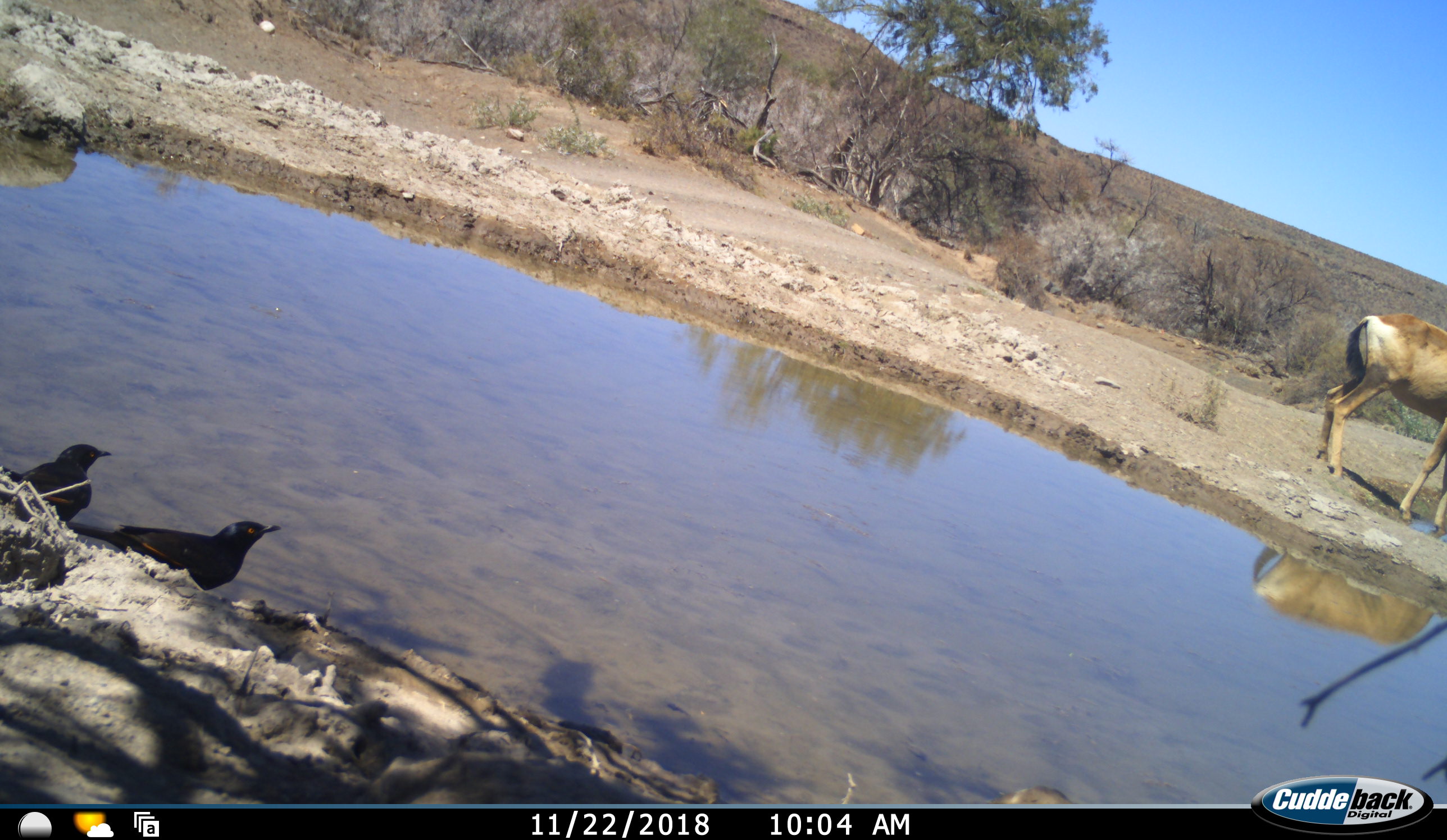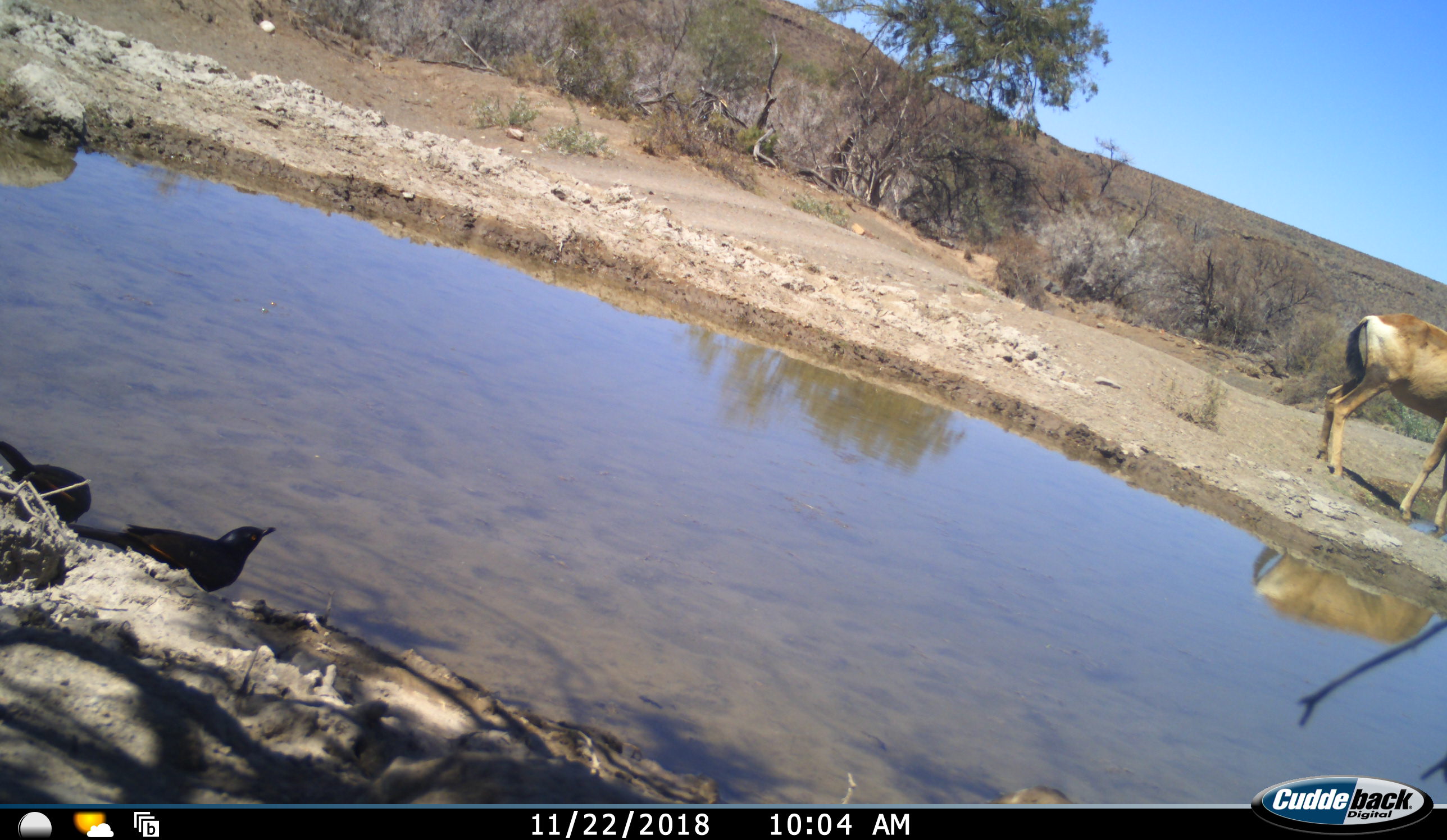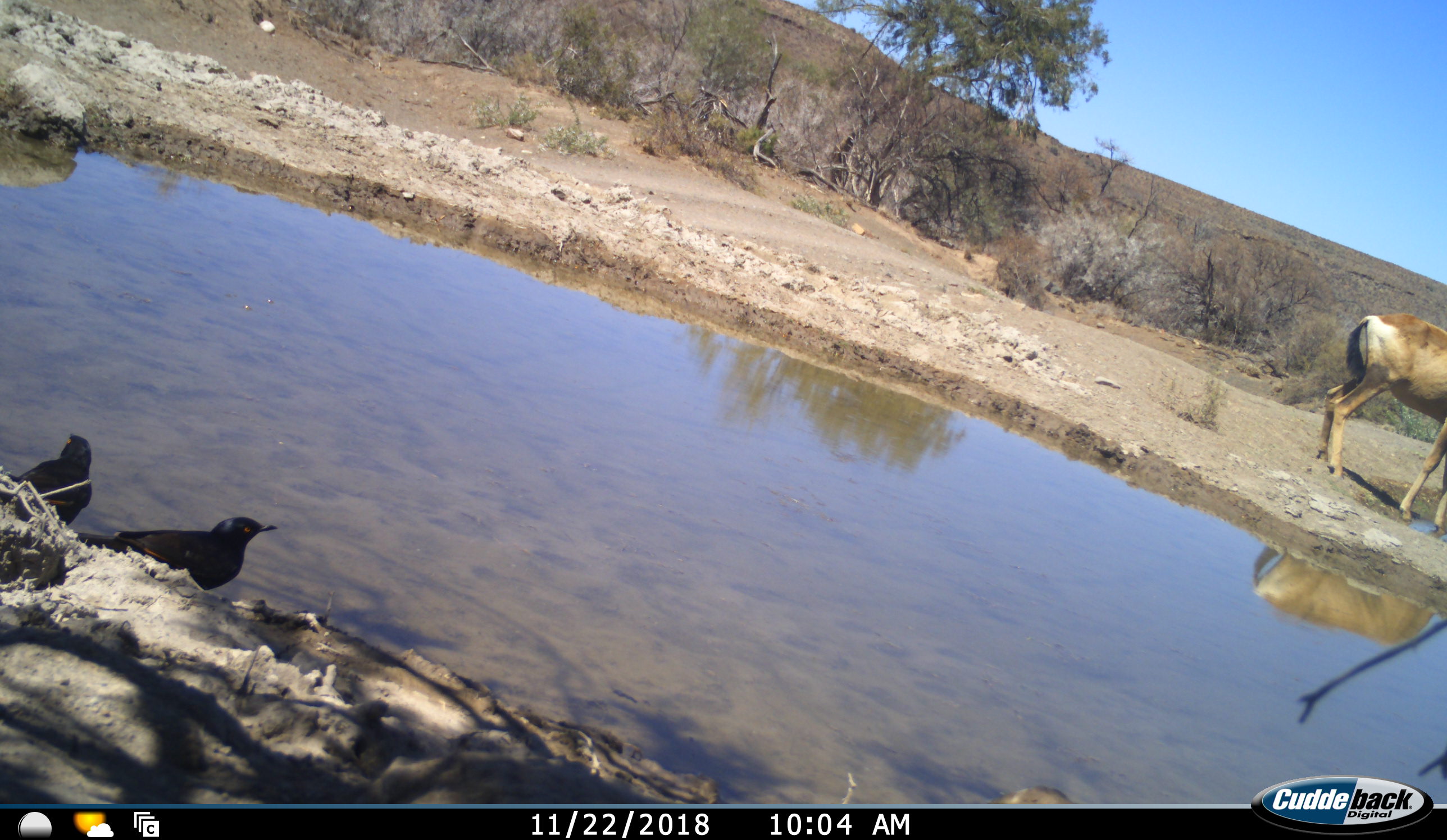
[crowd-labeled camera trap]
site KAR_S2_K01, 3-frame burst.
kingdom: Animalia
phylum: Chordata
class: Aves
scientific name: Aves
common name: bird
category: birdother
Birdother (bird) (Aves), count 2. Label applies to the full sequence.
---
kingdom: Animalia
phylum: Chordata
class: Mammalia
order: Artiodactyla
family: Bovidae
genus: Alcelaphus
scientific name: Alcelaphus buselaphus caama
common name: red hartebeest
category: hartebeestred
Hartebeestred (red hartebeest) (Alcelaphus buselaphus caama), count 1. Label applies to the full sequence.